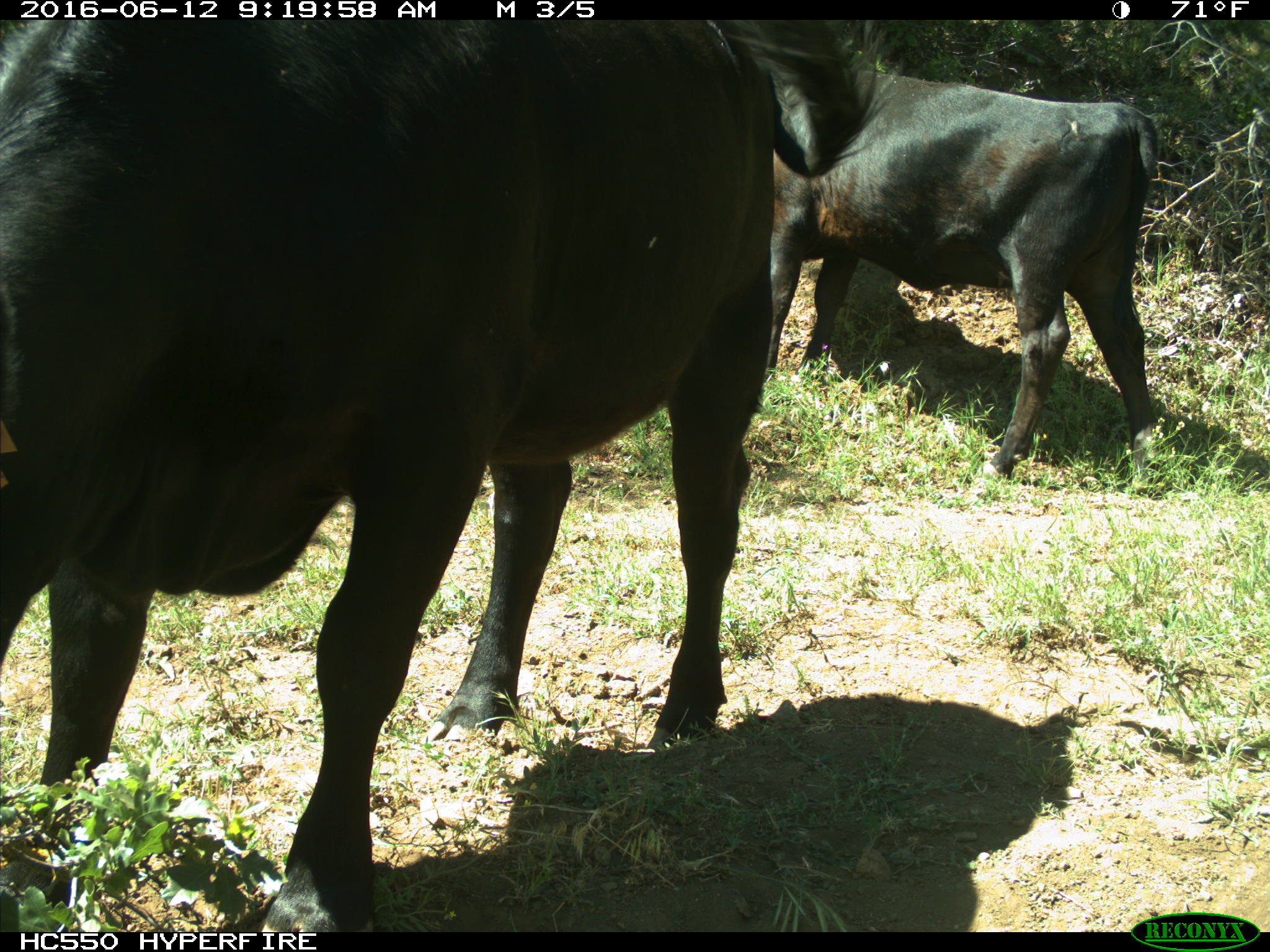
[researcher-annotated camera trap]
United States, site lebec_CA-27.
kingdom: Animalia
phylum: Chordata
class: Mammalia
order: Artiodactyla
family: Bovidae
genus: Bos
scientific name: Bos taurus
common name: domestic cow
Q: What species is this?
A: Bos taurus (domestic cow).